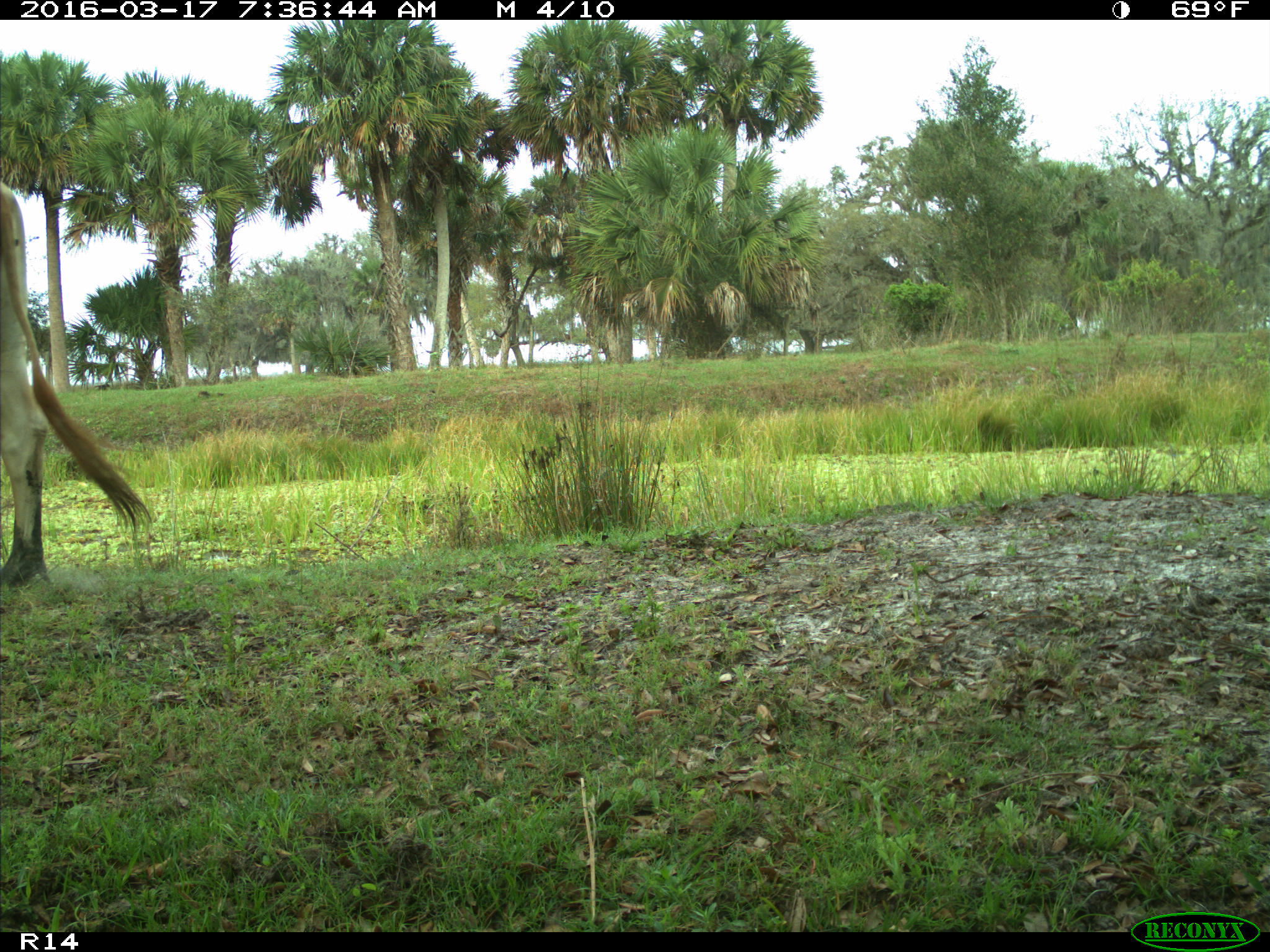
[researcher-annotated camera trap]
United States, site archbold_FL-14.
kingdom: Animalia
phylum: Chordata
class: Mammalia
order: Artiodactyla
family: Bovidae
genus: Bos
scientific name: Bos taurus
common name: domestic cow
Bos taurus (domestic cow).